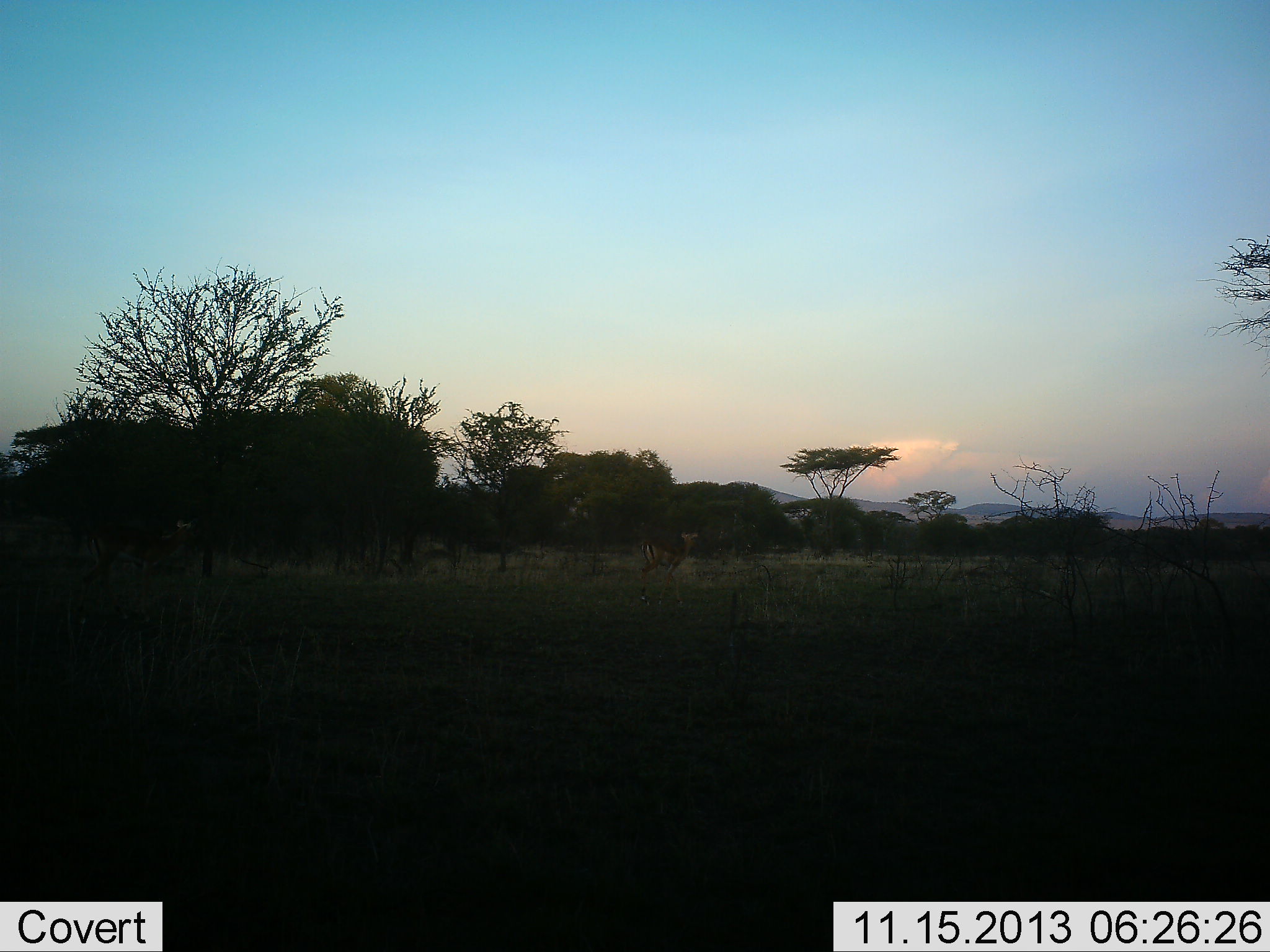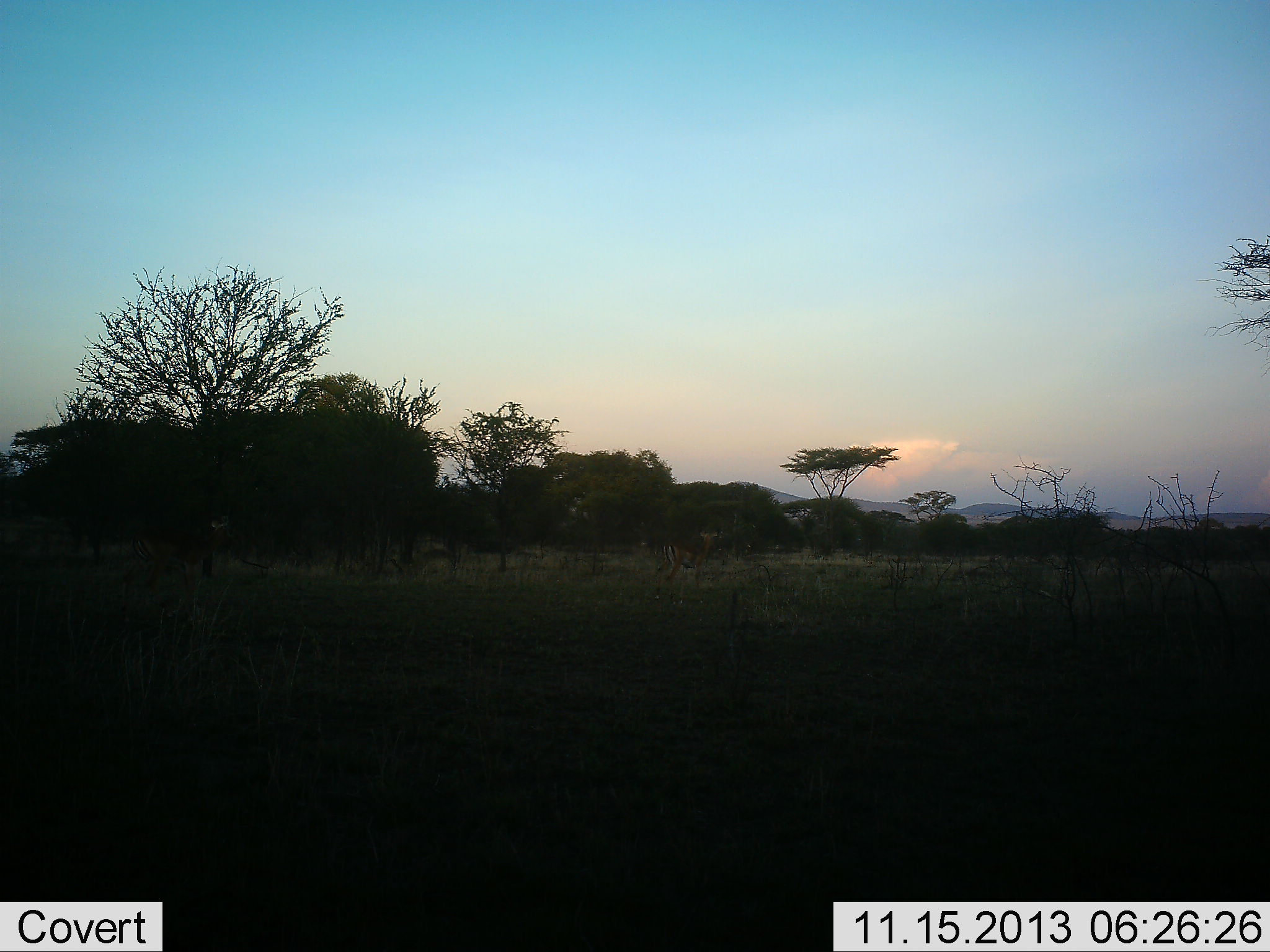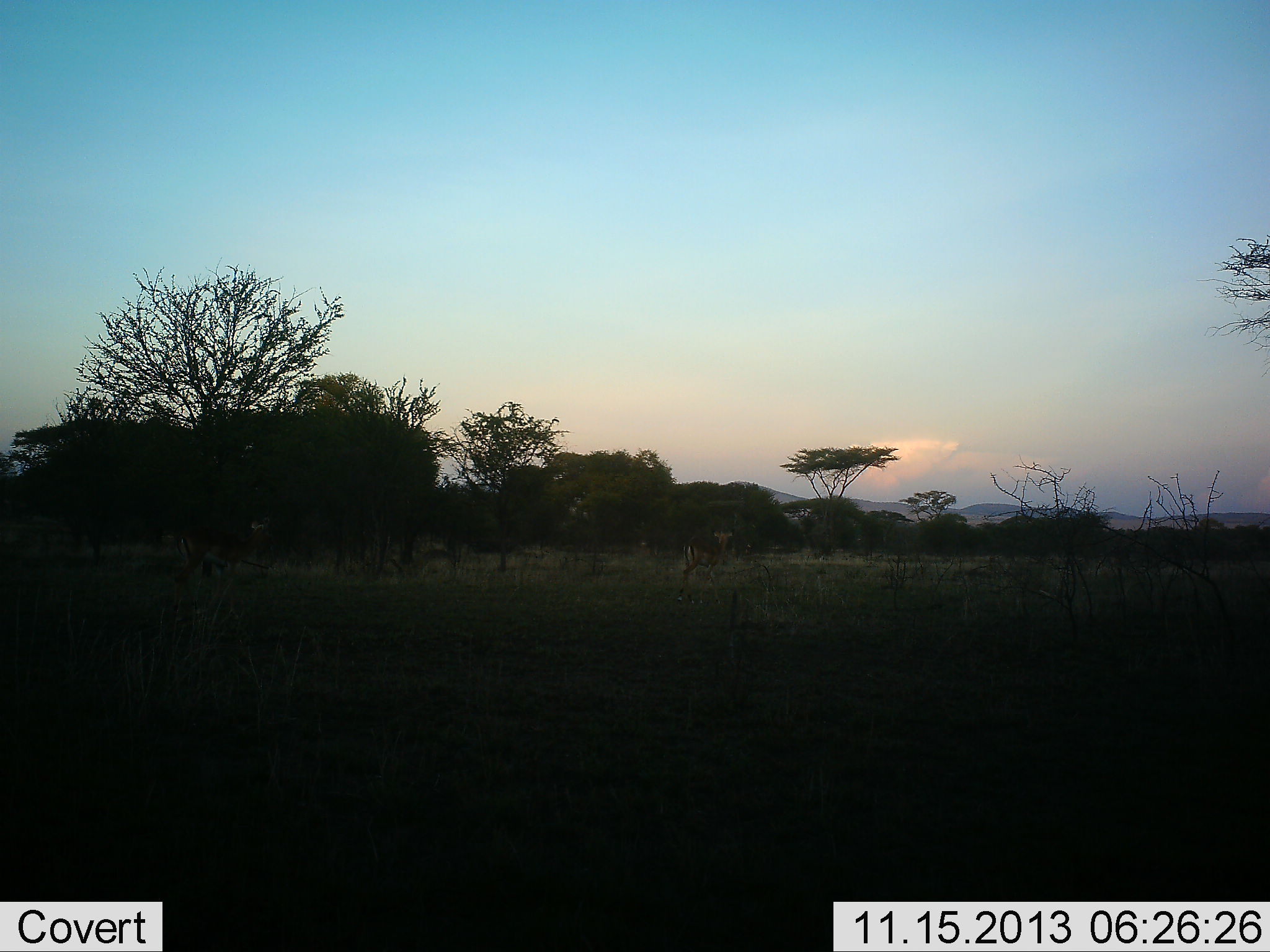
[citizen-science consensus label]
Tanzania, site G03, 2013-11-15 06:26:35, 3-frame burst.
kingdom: Animalia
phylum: Chordata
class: Mammalia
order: Artiodactyla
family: Bovidae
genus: Aepyceros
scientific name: Aepyceros melampus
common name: impala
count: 1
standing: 25%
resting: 0%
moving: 88%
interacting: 0%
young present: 0%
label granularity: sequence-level